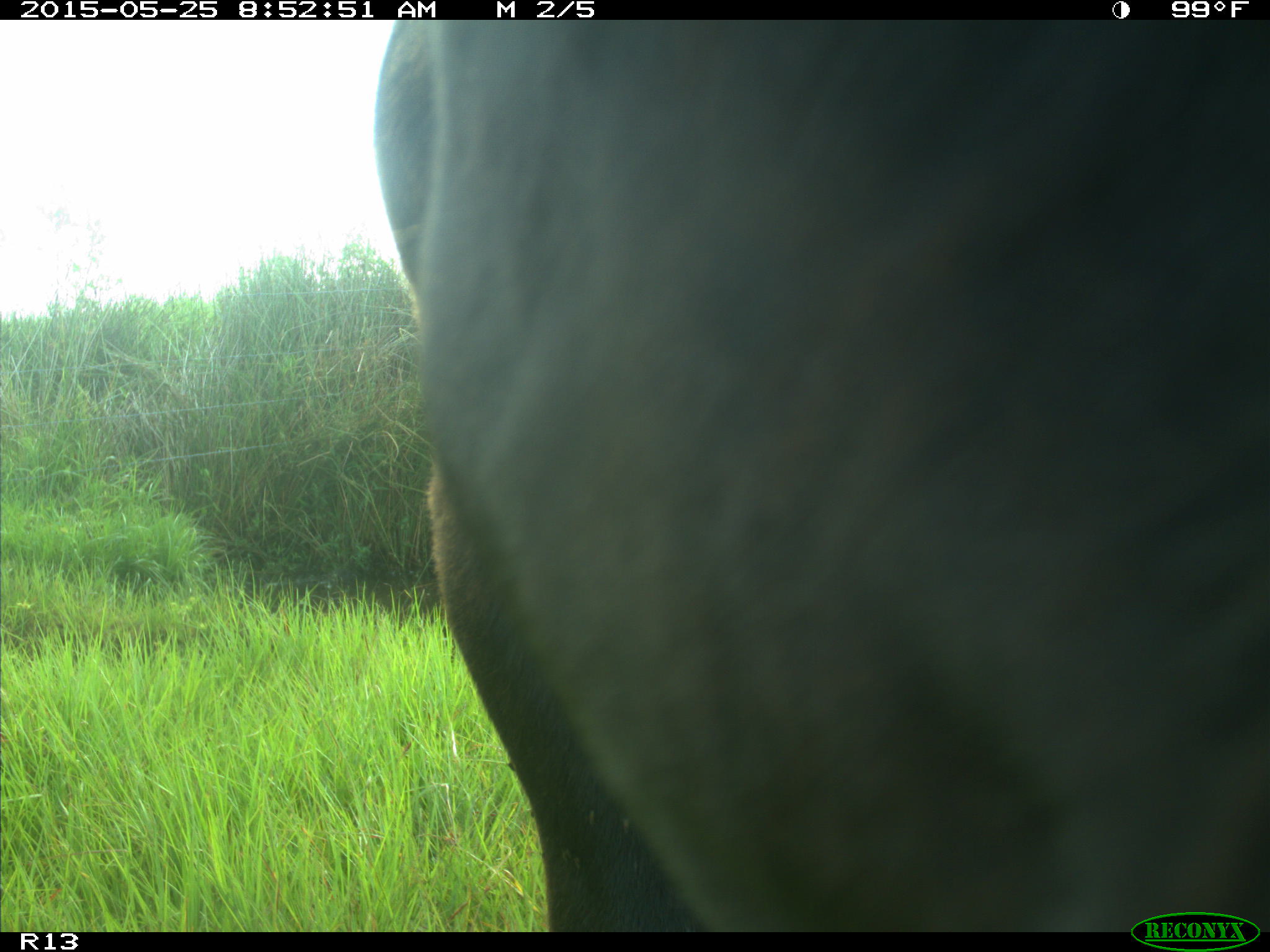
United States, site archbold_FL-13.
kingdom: Animalia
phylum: Chordata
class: Mammalia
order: Artiodactyla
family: Bovidae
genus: Bos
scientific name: Bos taurus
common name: domestic cow